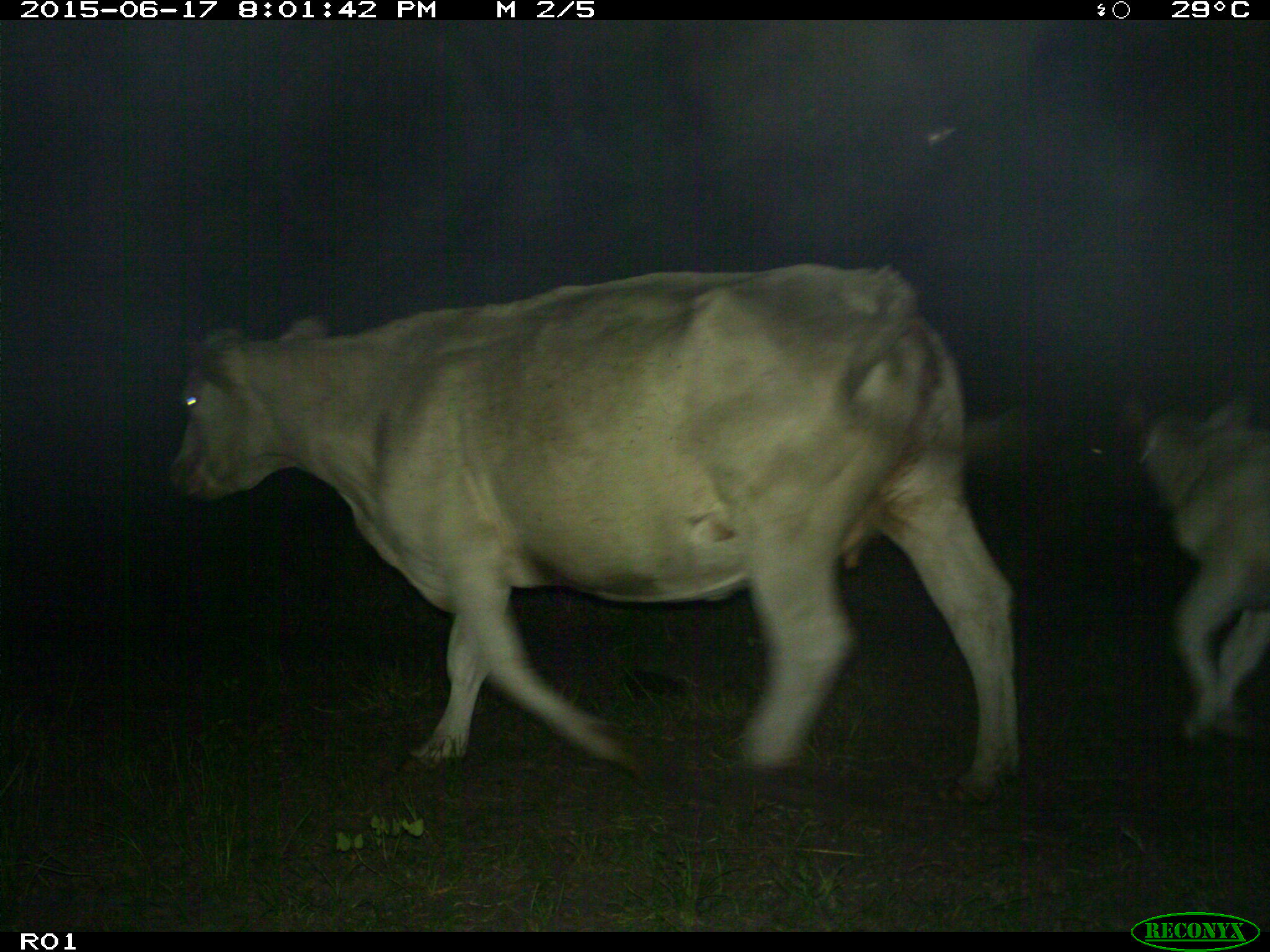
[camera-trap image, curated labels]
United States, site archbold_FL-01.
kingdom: Animalia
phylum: Chordata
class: Mammalia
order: Artiodactyla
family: Bovidae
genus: Bos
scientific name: Bos taurus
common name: domestic cow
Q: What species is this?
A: Bos taurus (domestic cow).